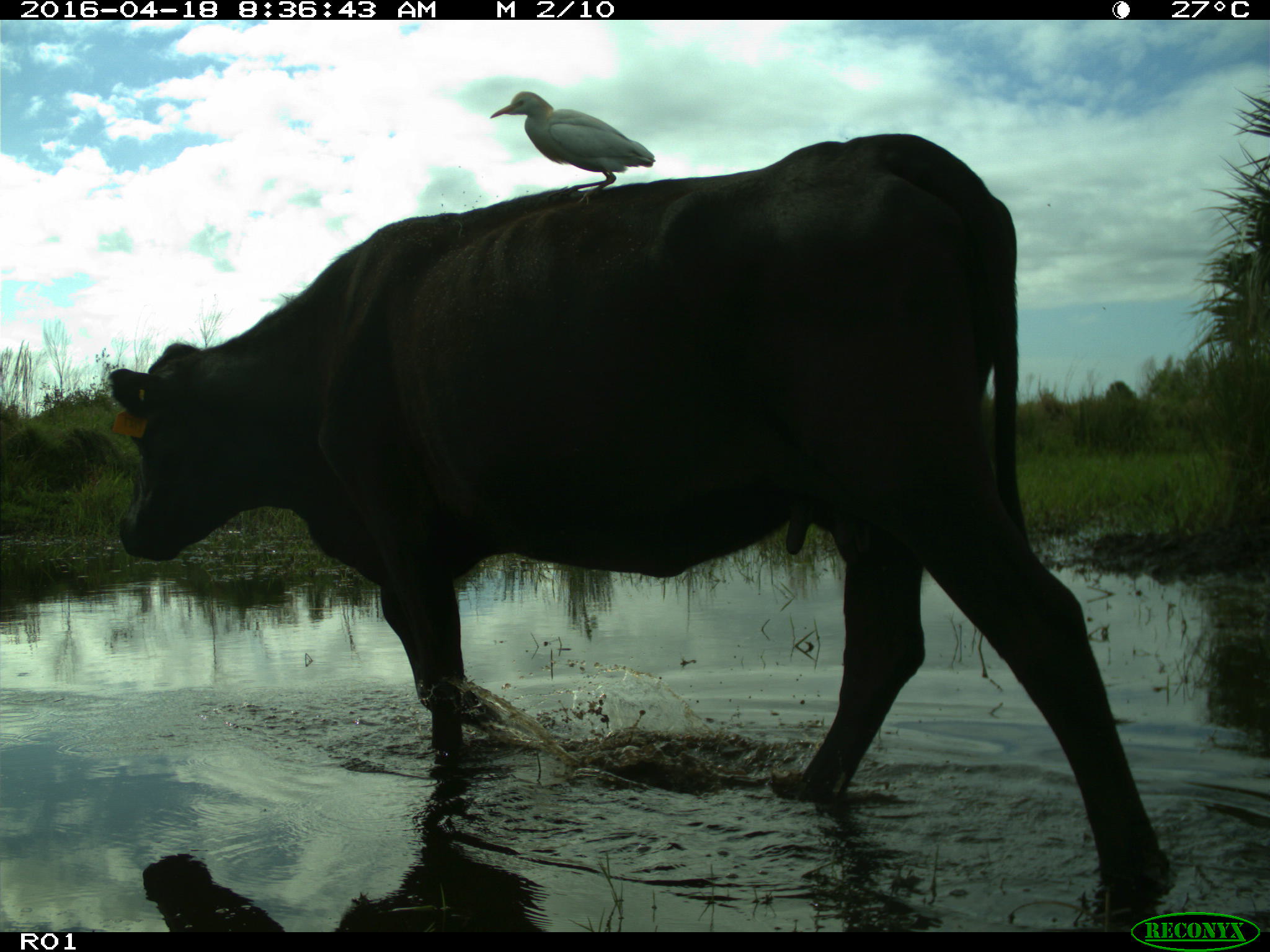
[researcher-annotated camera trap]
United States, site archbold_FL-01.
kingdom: Animalia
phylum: Chordata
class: Mammalia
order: Artiodactyla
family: Bovidae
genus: Bos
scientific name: Bos taurus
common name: domestic cow